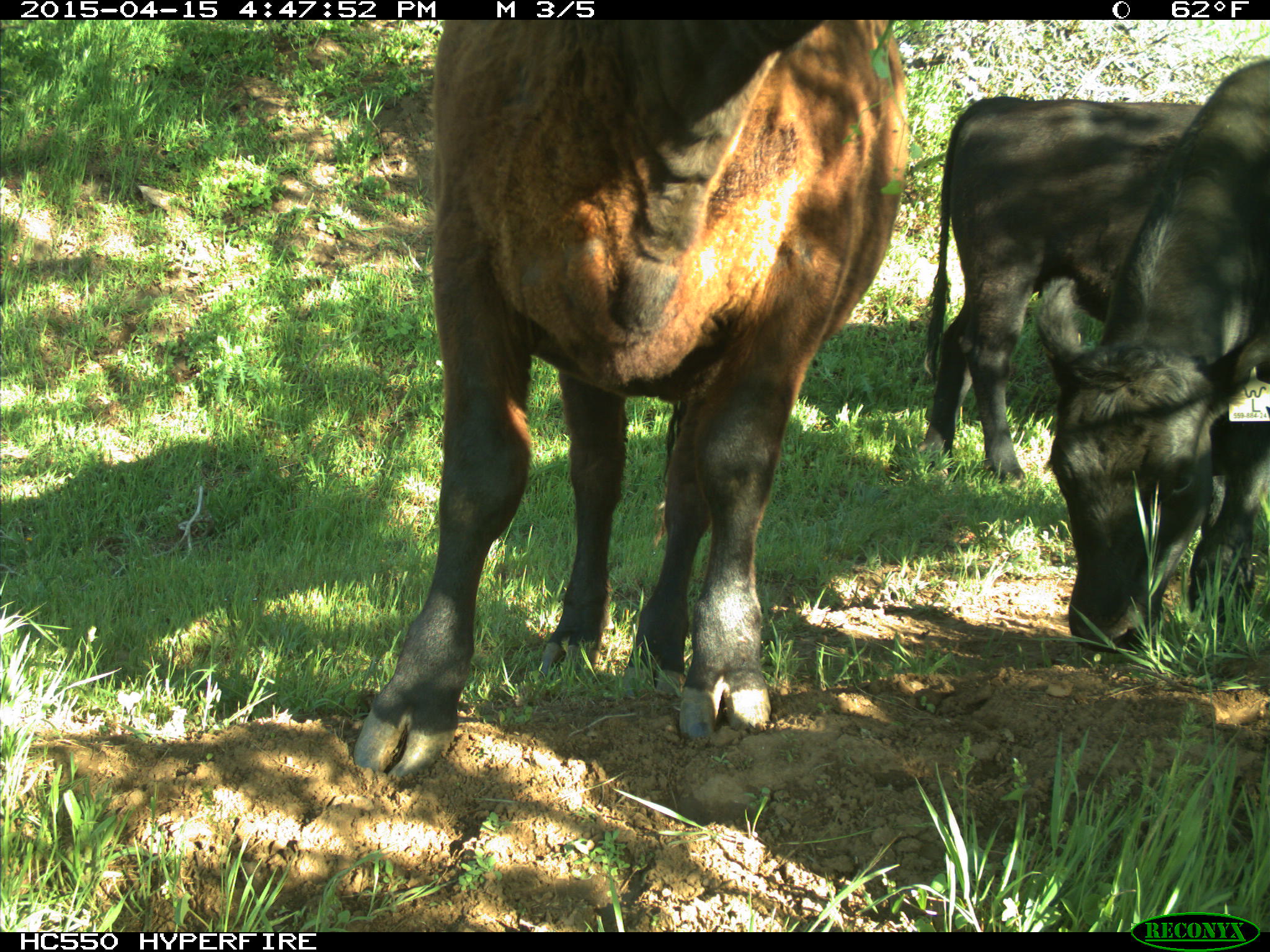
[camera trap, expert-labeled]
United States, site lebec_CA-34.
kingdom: Animalia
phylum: Chordata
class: Mammalia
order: Artiodactyla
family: Bovidae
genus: Bos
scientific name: Bos taurus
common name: domestic cow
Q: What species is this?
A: Bos taurus (domestic cow).